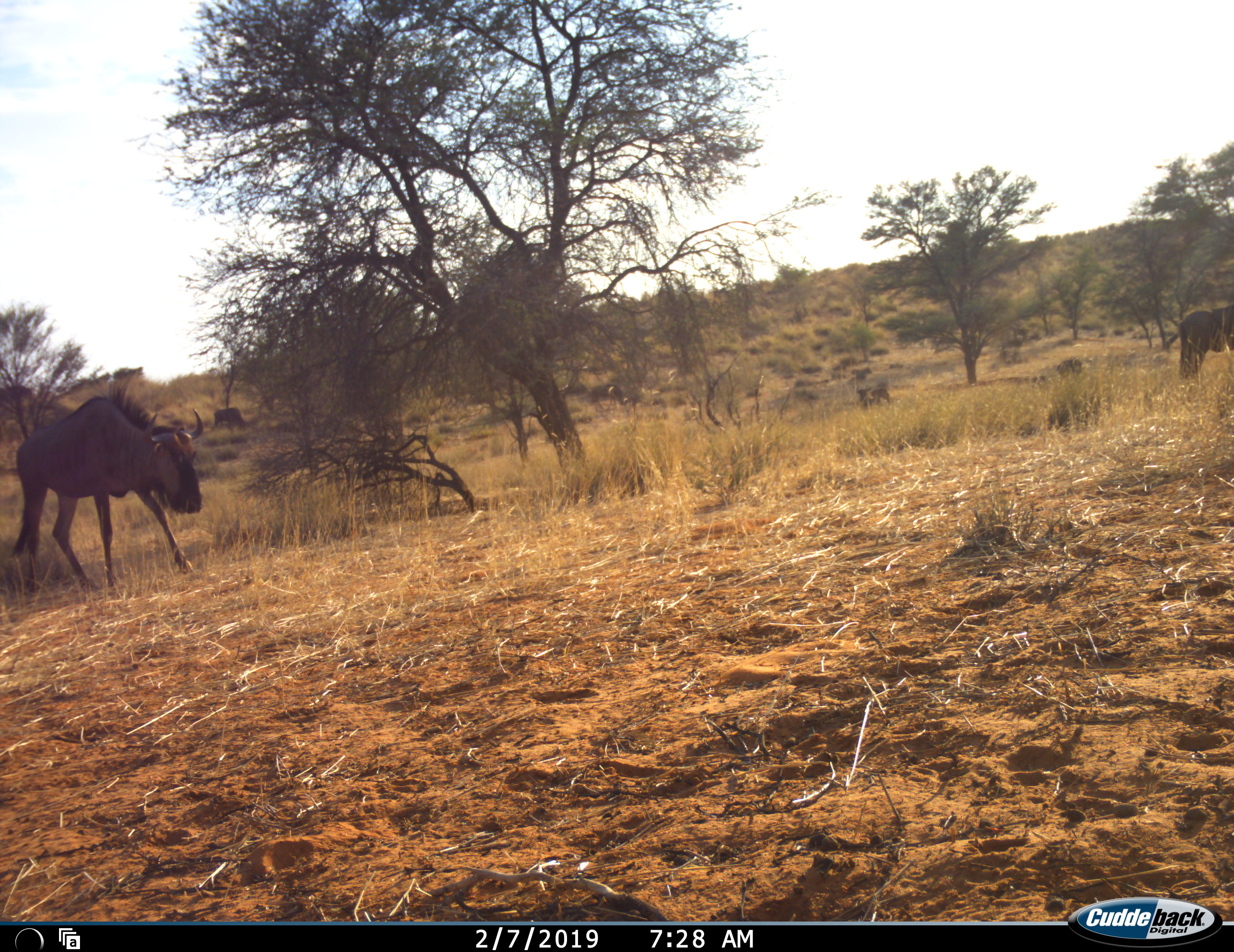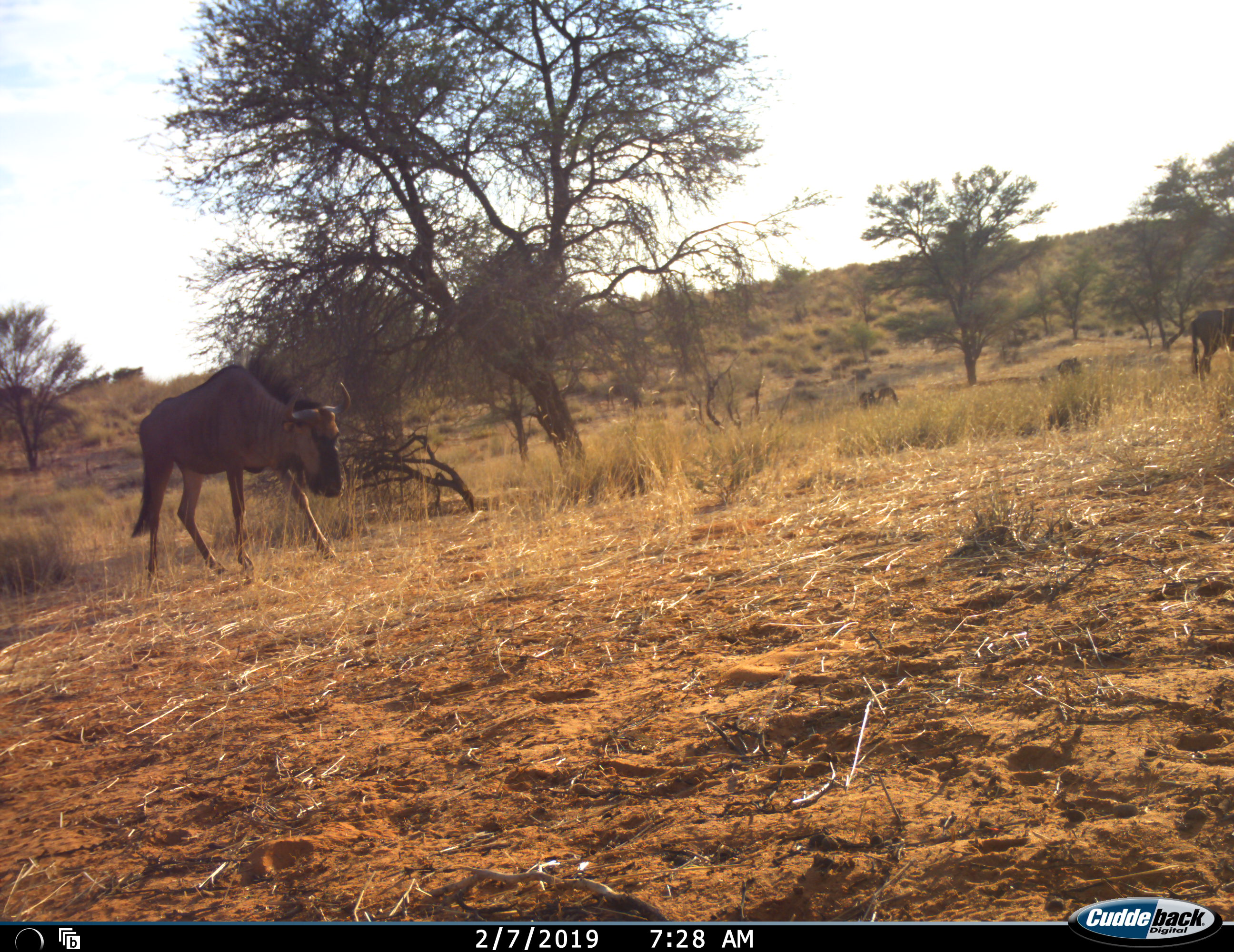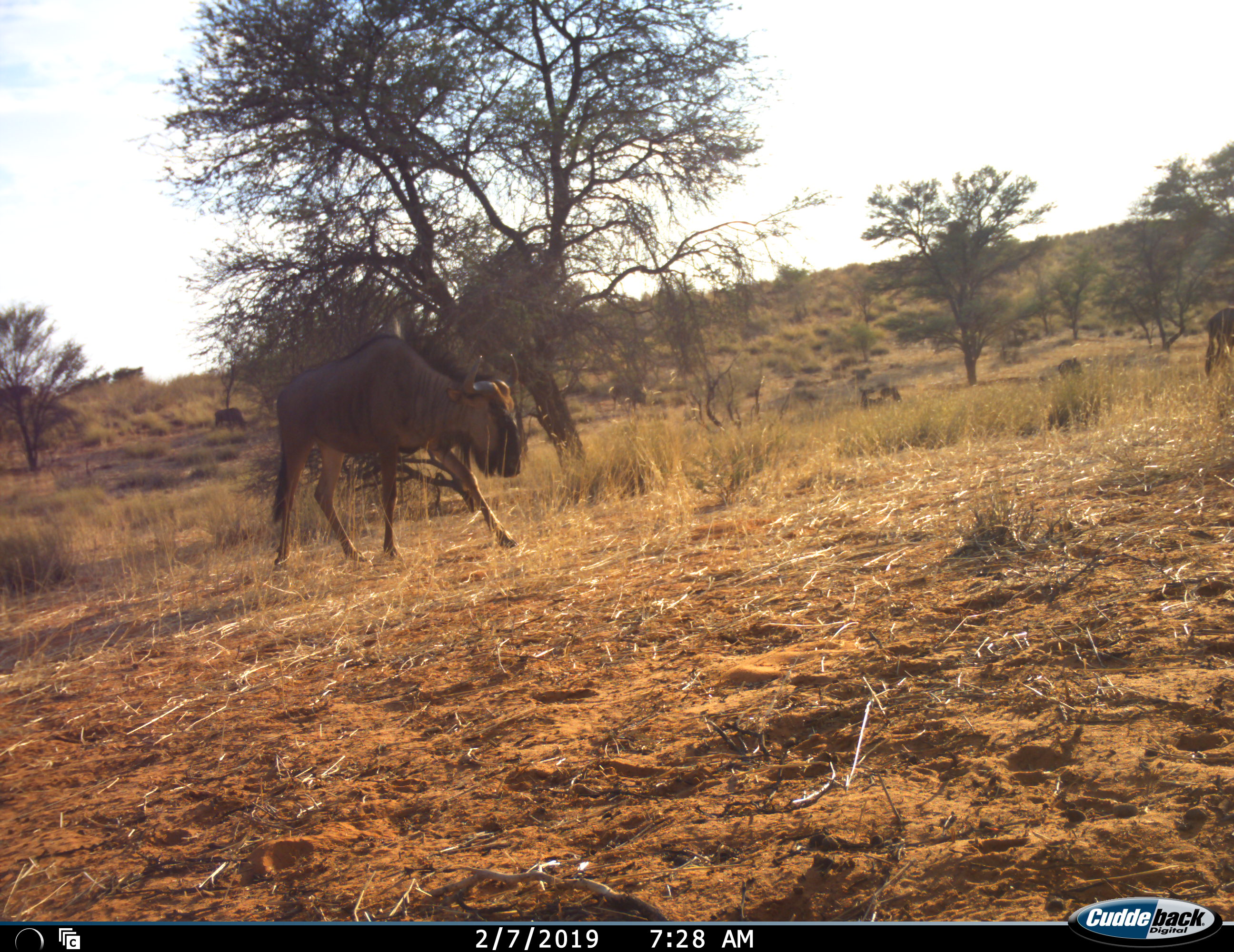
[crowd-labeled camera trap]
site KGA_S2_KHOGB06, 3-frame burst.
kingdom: Animalia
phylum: Chordata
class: Mammalia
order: Artiodactyla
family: Bovidae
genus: Connochaetes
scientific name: Connochaetes taurinus taurinus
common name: blue wildebeest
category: wildebeestblue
Wildebeestblue (blue wildebeest) (Connochaetes taurinus taurinus), count 5. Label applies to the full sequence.